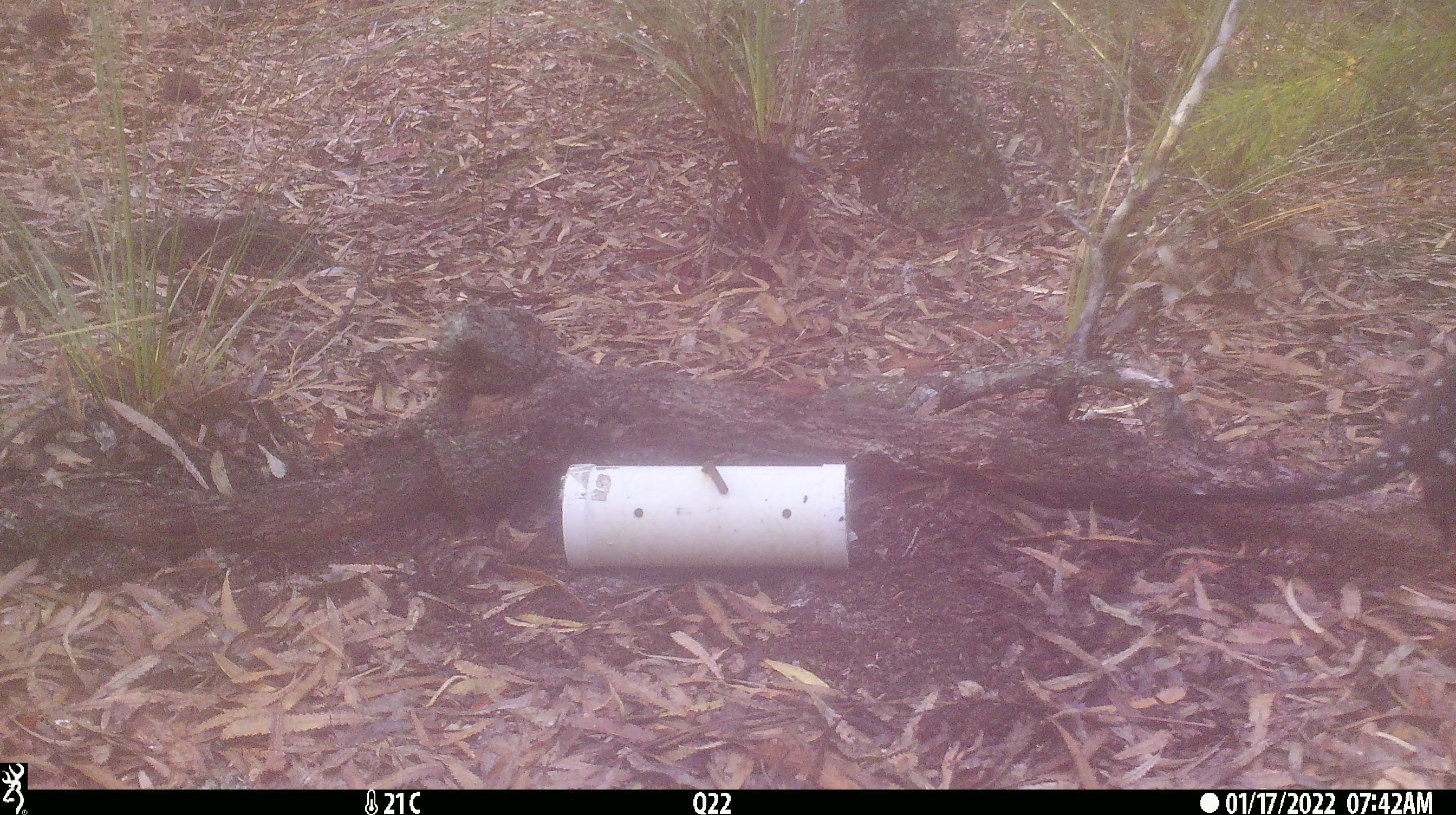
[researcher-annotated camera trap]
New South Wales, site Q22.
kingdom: Animalia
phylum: Chordata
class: Mammalia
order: Dasyuromorphia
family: Dasyuridae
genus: Dasyurus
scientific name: Dasyurus maculatus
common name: spotted-tailed quoll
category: quoll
Quoll (spotted-tailed quoll) (Dasyurus maculatus).